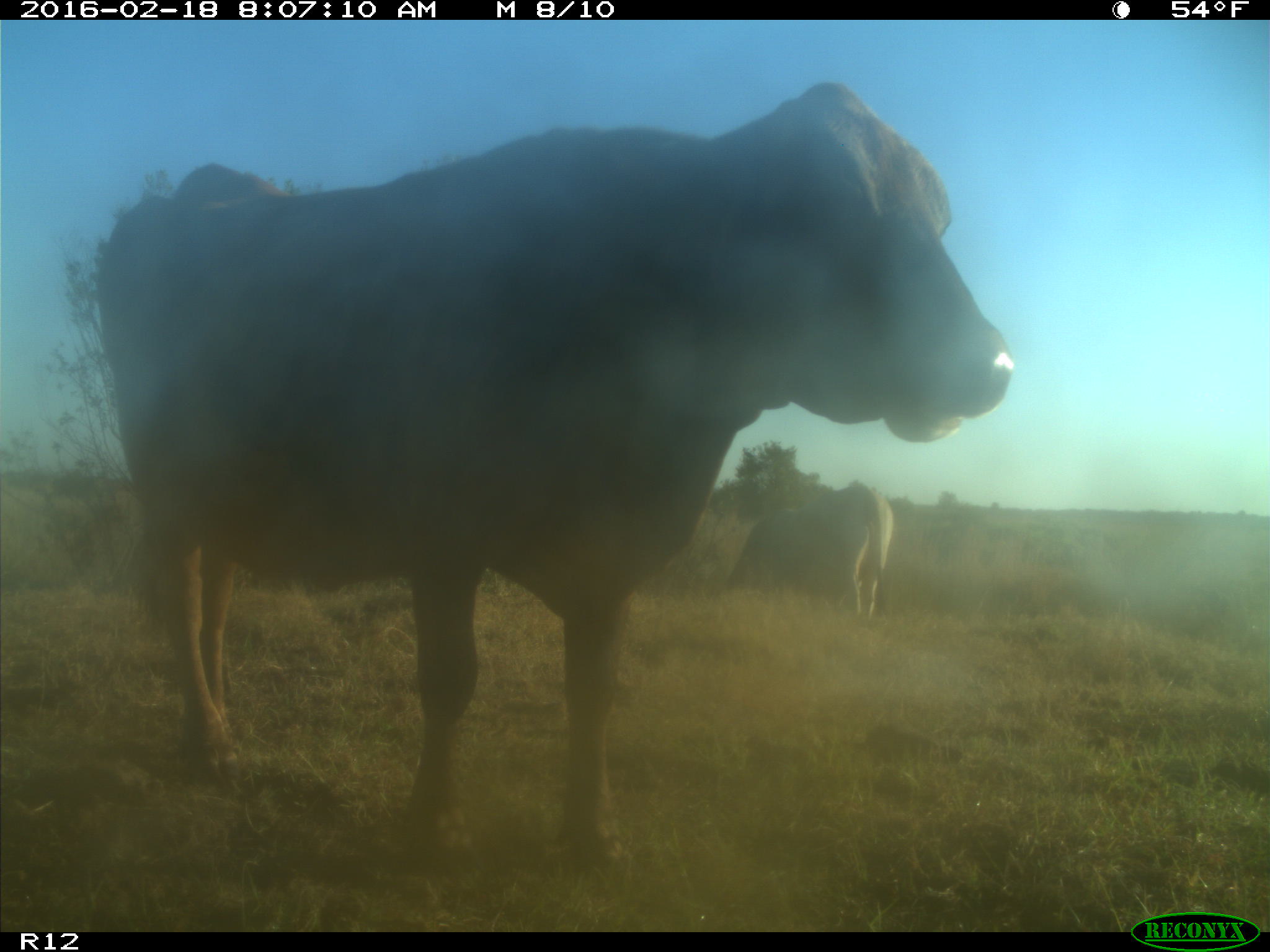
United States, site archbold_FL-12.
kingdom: Animalia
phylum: Chordata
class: Mammalia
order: Artiodactyla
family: Bovidae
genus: Bos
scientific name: Bos taurus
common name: domestic cow